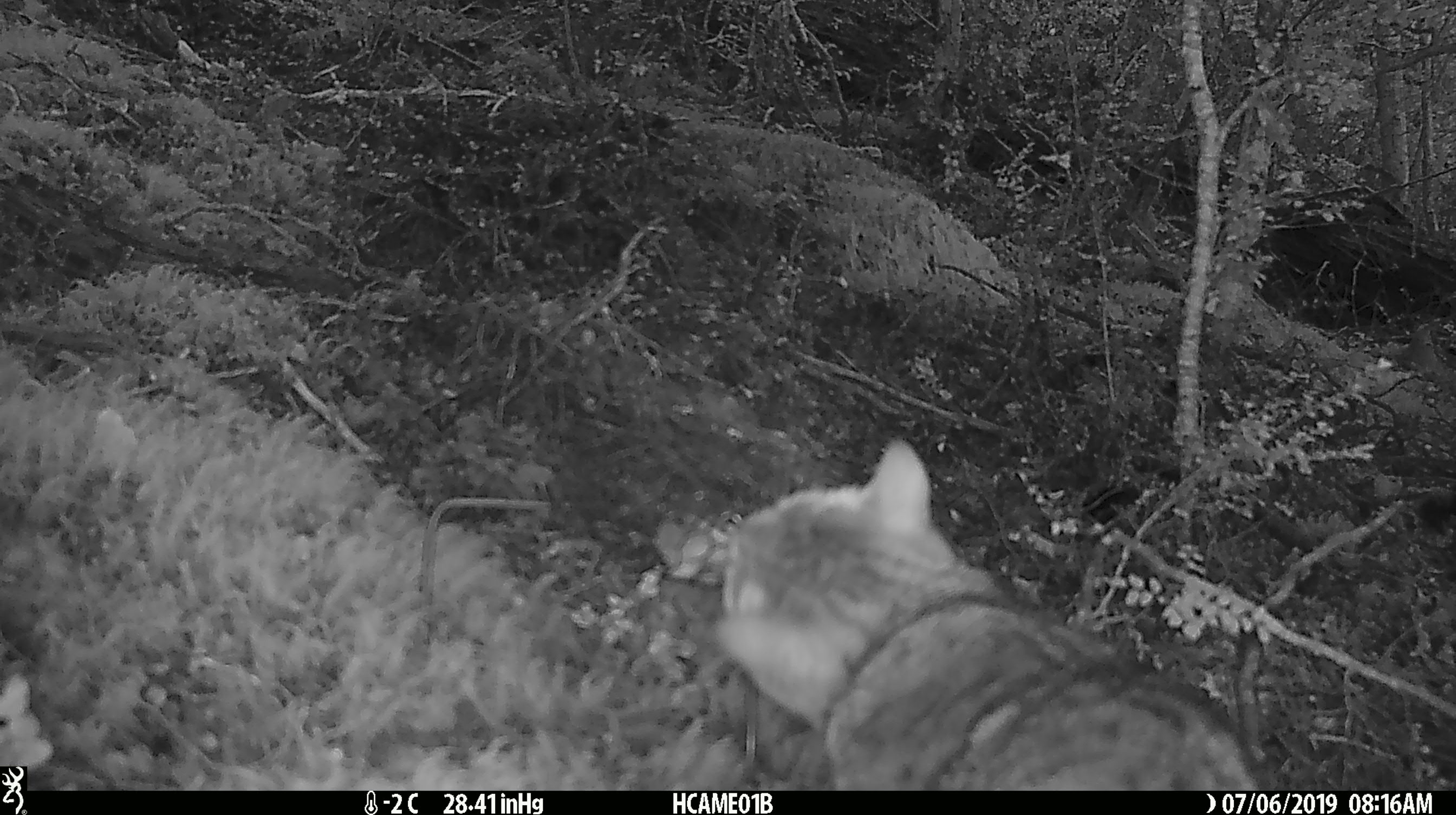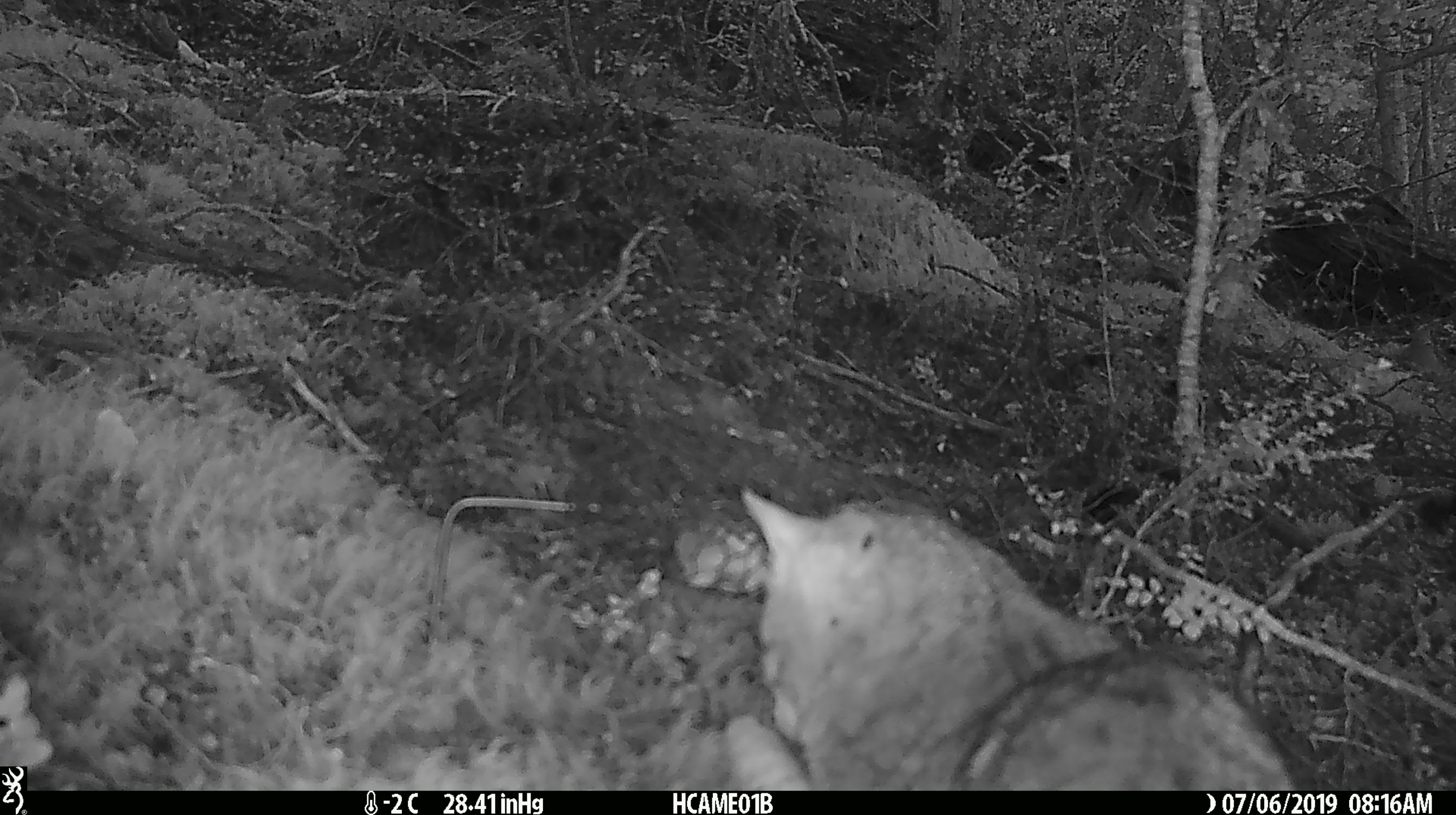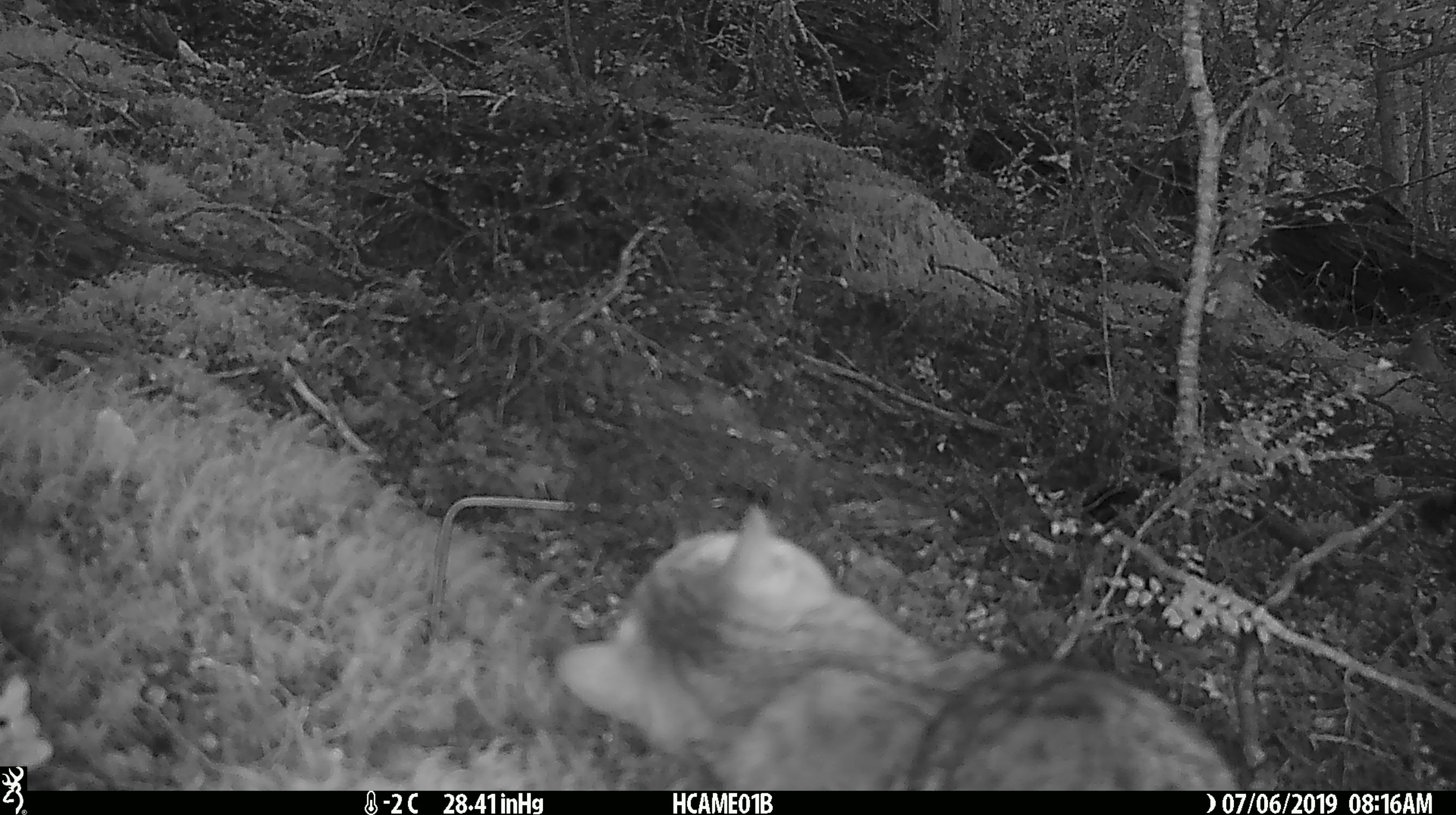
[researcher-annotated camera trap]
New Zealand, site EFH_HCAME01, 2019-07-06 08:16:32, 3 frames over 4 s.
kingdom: Animalia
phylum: Chordata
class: Mammalia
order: Carnivora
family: Felidae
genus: Felis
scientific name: Felis catus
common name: domestic cat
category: cat